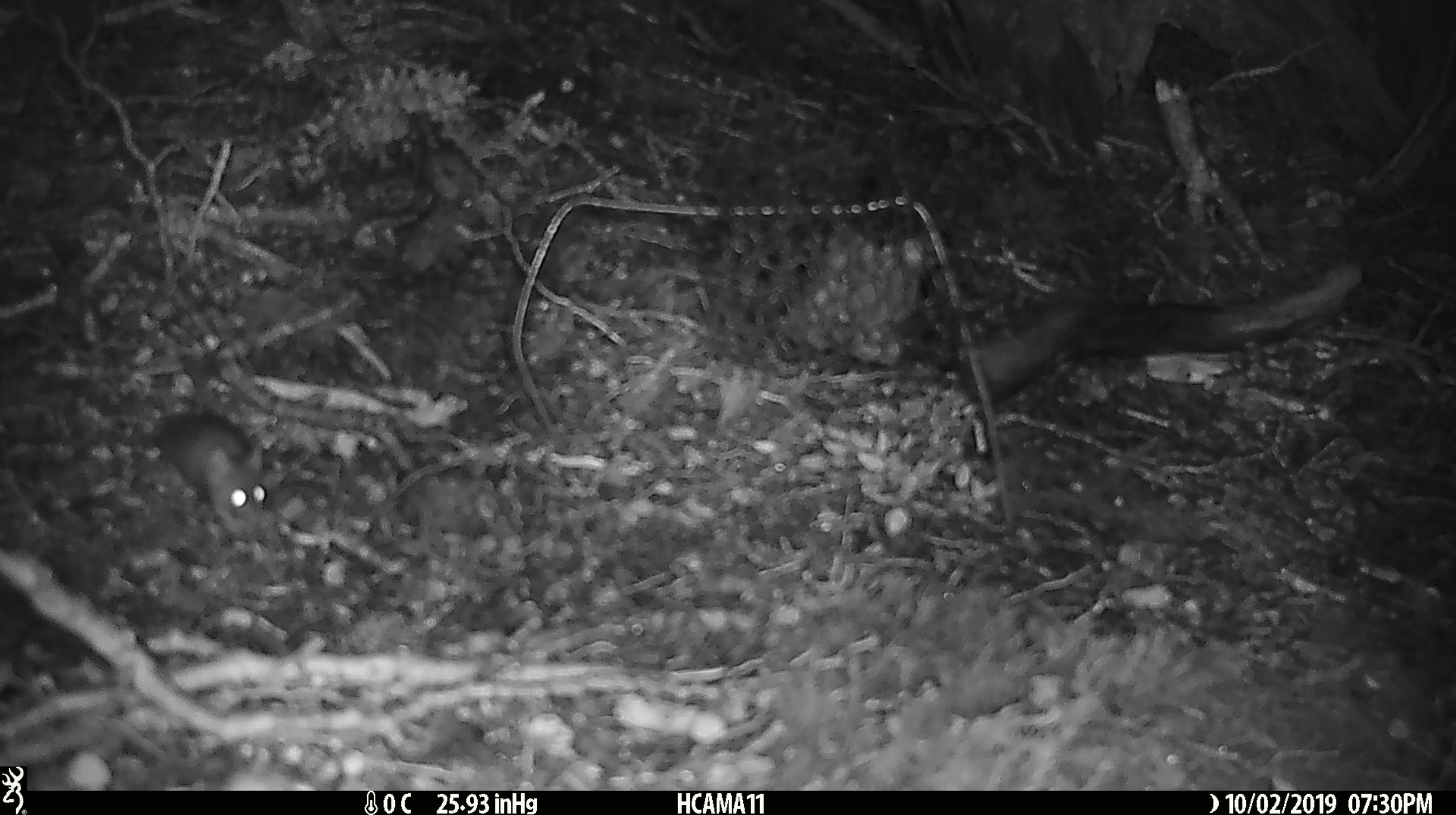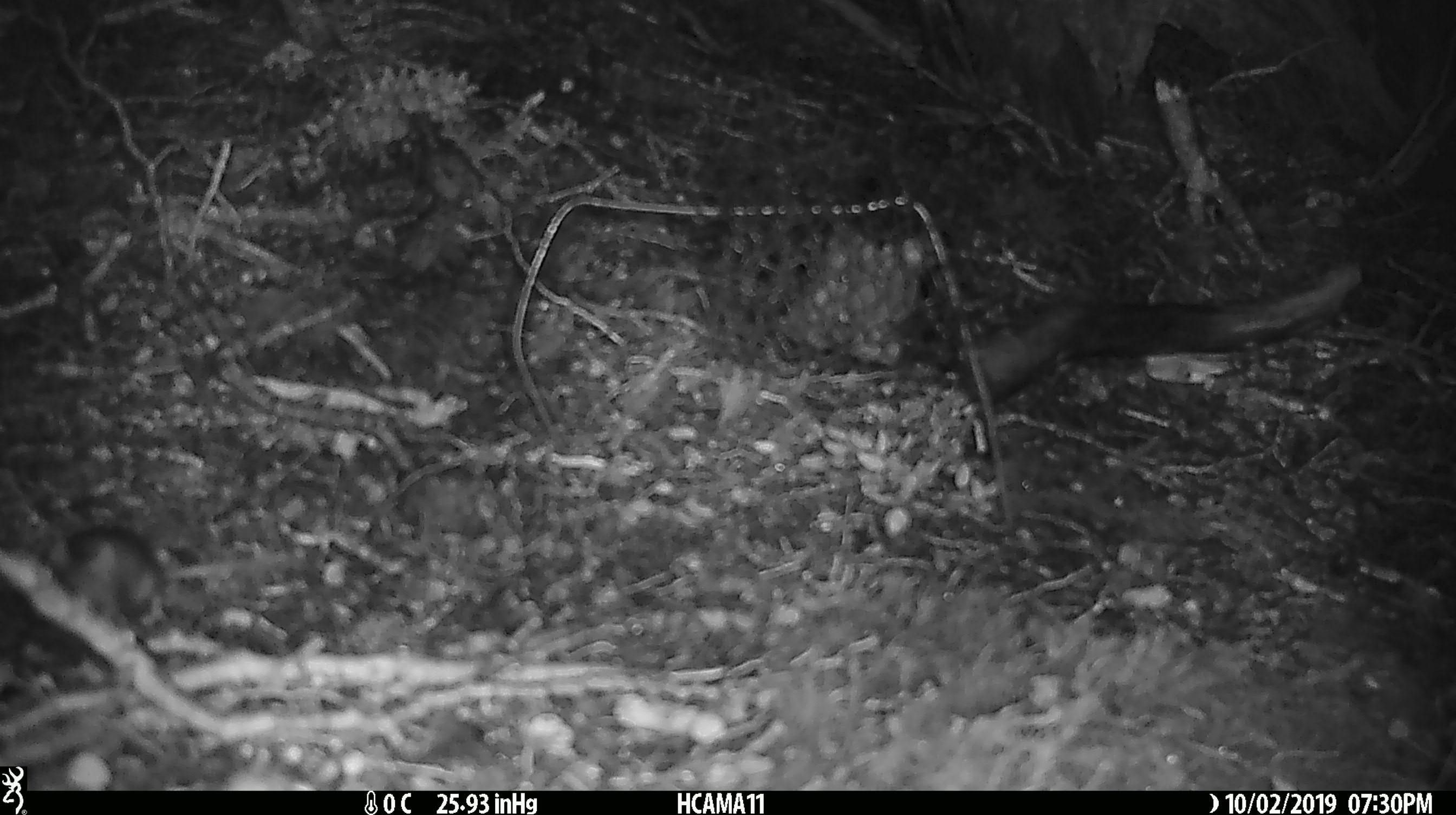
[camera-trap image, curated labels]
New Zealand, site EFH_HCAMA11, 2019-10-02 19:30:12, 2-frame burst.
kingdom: Animalia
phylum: Chordata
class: Mammalia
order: Rodentia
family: Muridae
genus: Mus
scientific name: Mus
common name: mouse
Mouse (Mus).